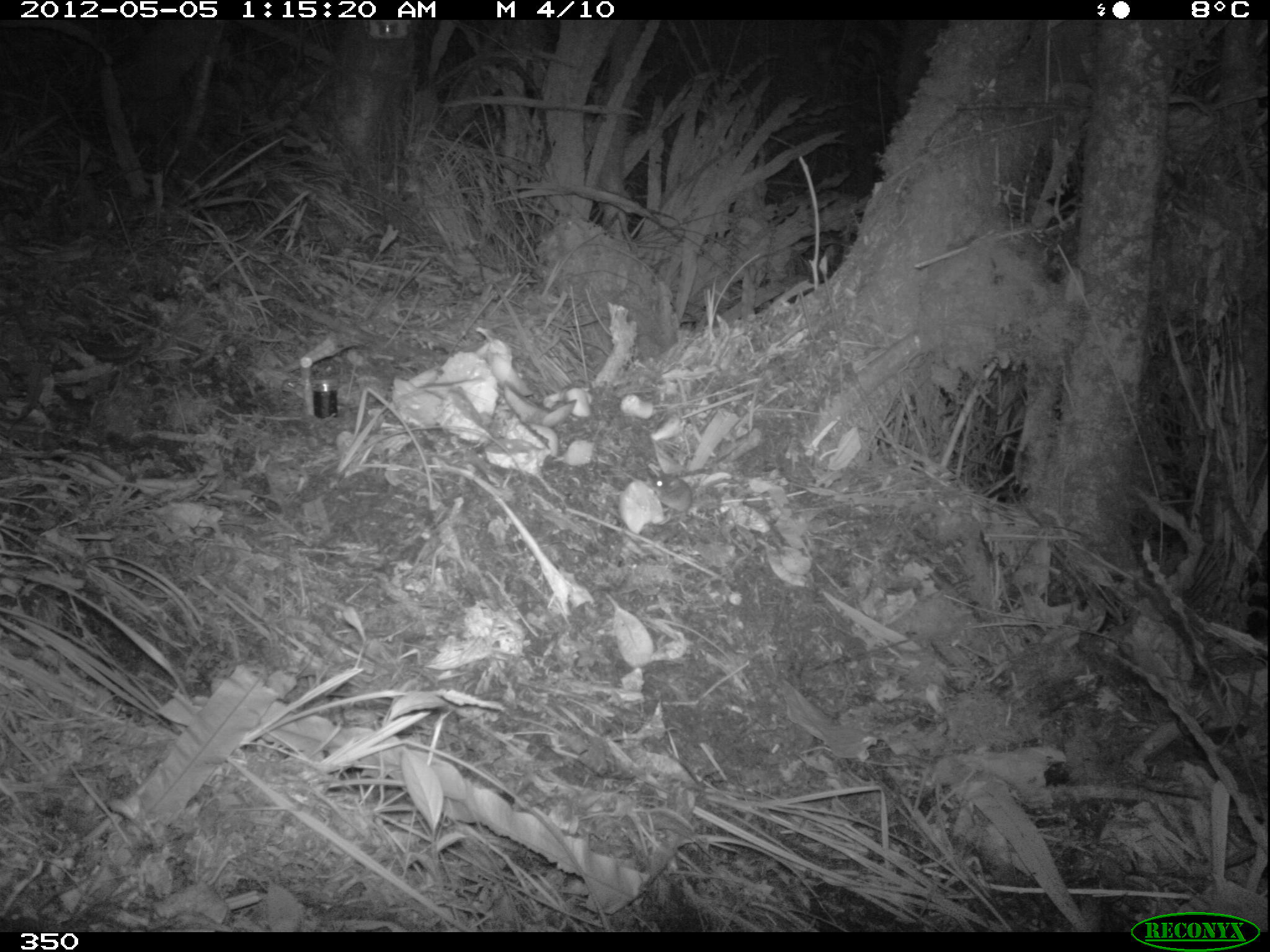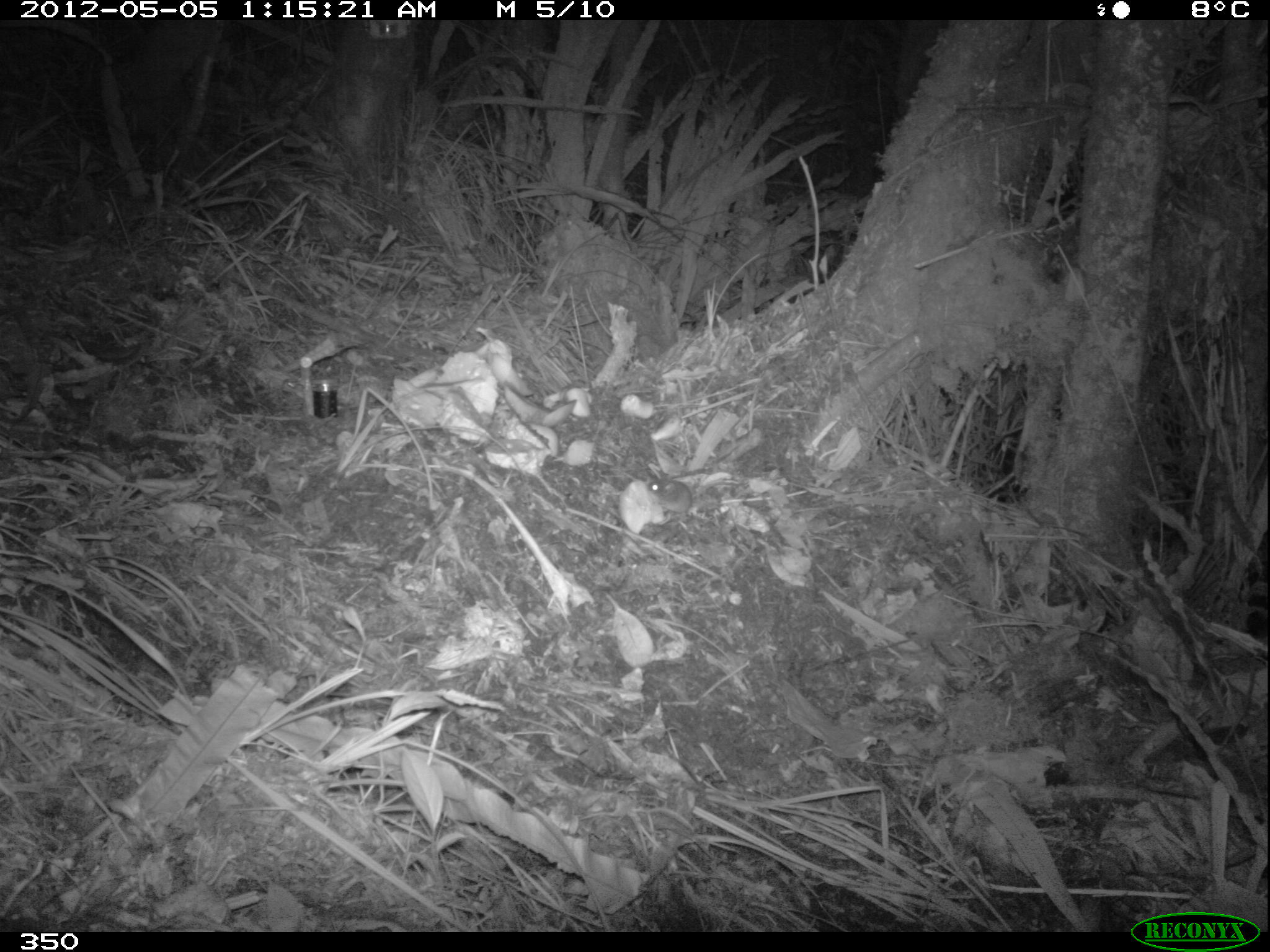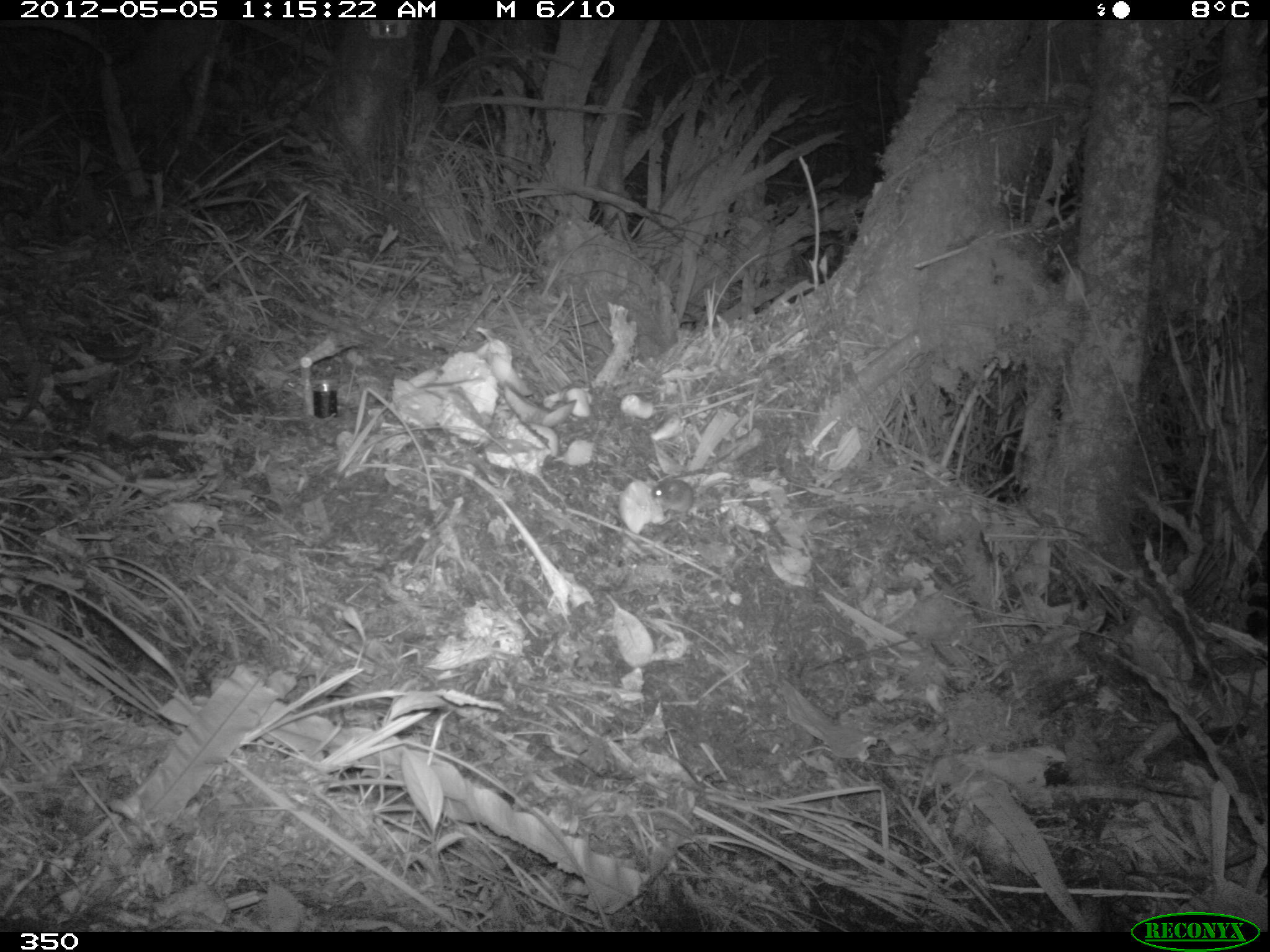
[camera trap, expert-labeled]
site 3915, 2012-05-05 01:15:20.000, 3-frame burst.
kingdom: Animalia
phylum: Chordata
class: Mammalia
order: Rodentia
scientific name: Rodentia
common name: rodents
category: unknown rodent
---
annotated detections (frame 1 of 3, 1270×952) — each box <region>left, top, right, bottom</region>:
unknown rodent: <region>646, 473, 698, 520</region>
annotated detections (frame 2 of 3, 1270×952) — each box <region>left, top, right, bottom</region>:
unknown rodent: <region>647, 479, 740, 525</region>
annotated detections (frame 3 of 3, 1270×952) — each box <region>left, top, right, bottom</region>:
unknown rodent: <region>648, 475, 738, 513</region>